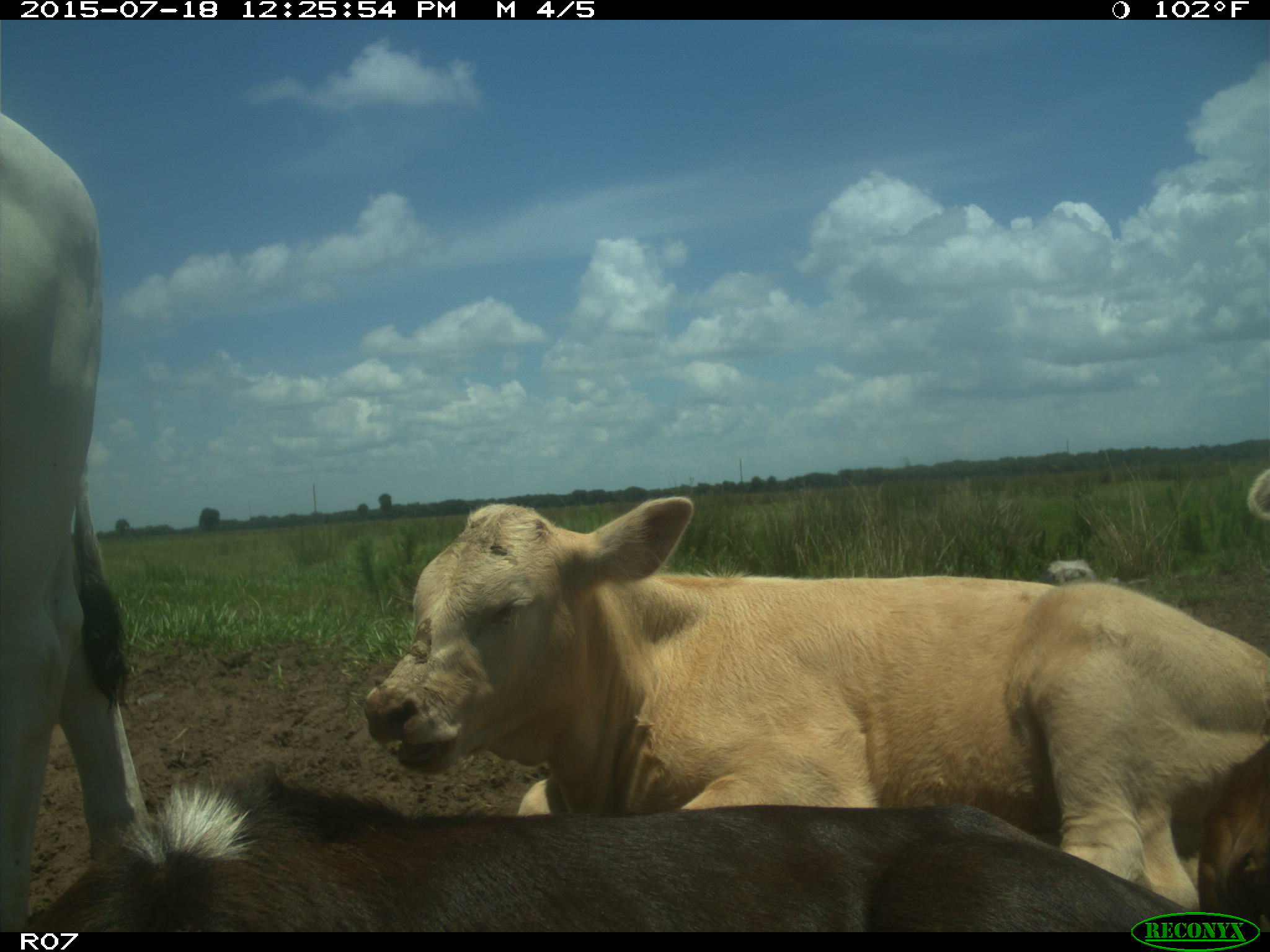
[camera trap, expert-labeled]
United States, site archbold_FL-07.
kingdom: Animalia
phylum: Chordata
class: Mammalia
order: Artiodactyla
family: Bovidae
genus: Bos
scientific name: Bos taurus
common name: domestic cow